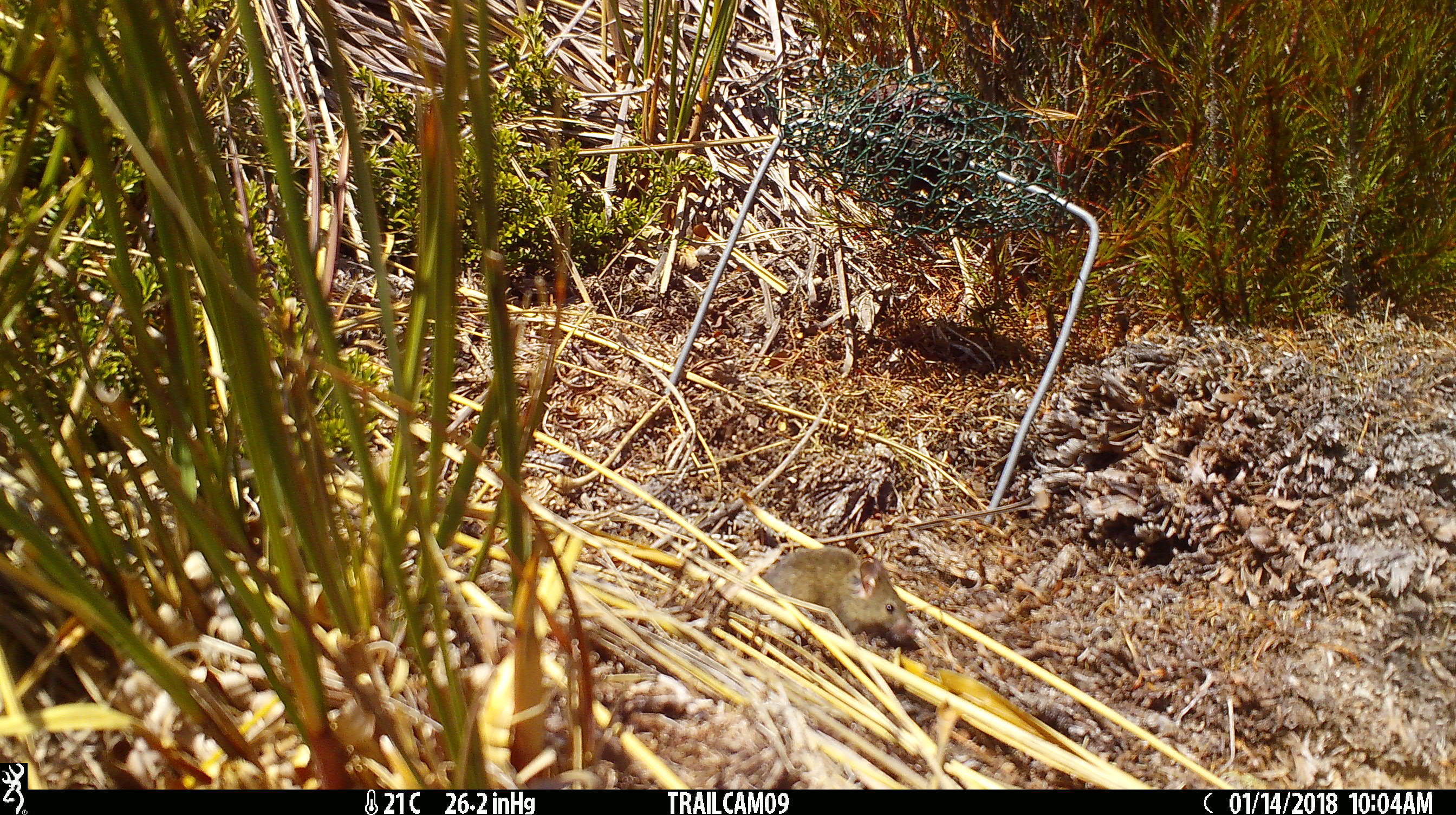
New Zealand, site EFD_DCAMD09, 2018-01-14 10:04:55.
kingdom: Animalia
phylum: Chordata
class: Mammalia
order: Rodentia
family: Muridae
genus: Mus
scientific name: Mus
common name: mouse